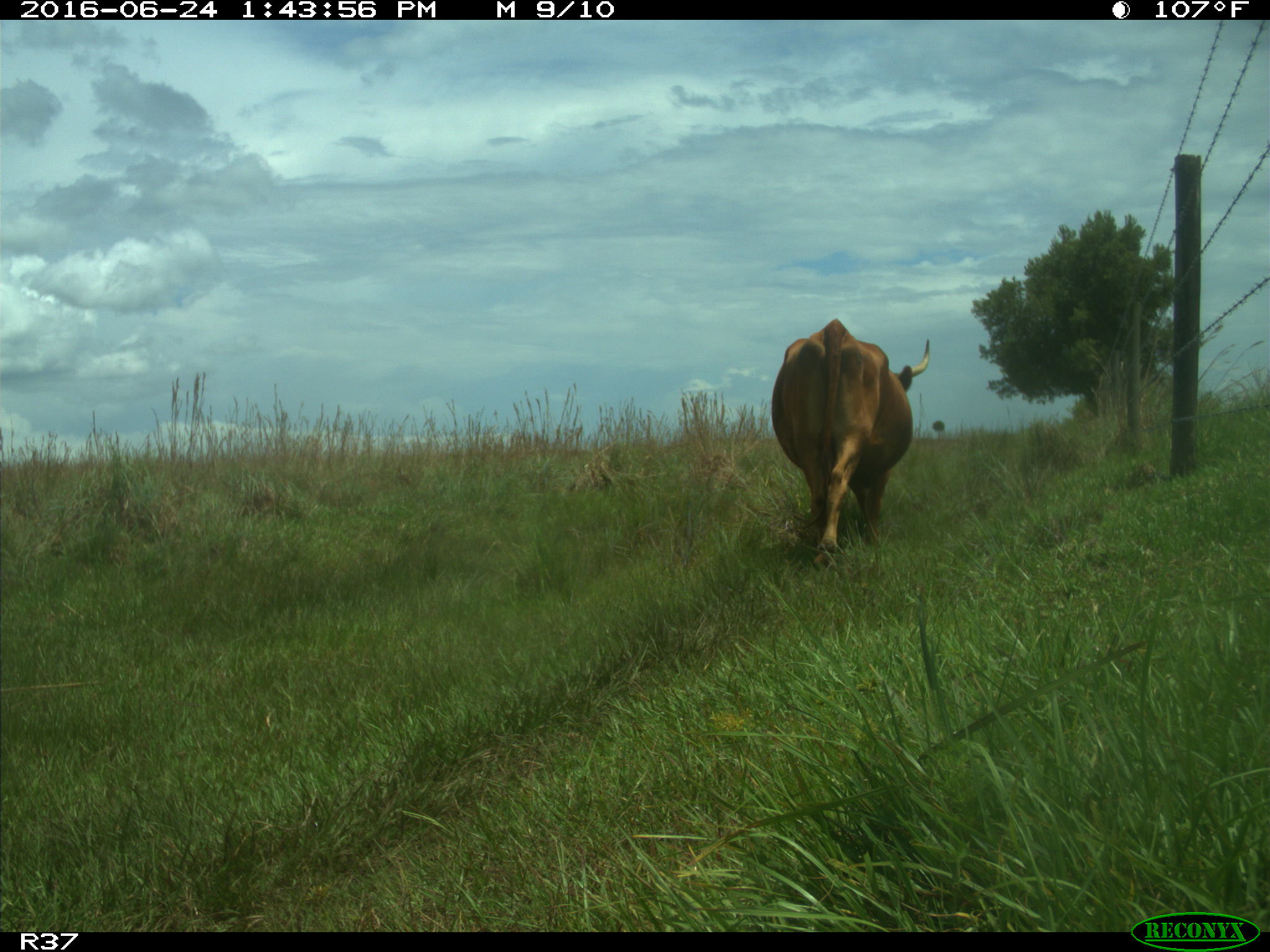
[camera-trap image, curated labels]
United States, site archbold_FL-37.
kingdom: Animalia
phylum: Chordata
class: Mammalia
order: Artiodactyla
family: Bovidae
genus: Bos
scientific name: Bos taurus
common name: domestic cow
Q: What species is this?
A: Bos taurus (domestic cow).